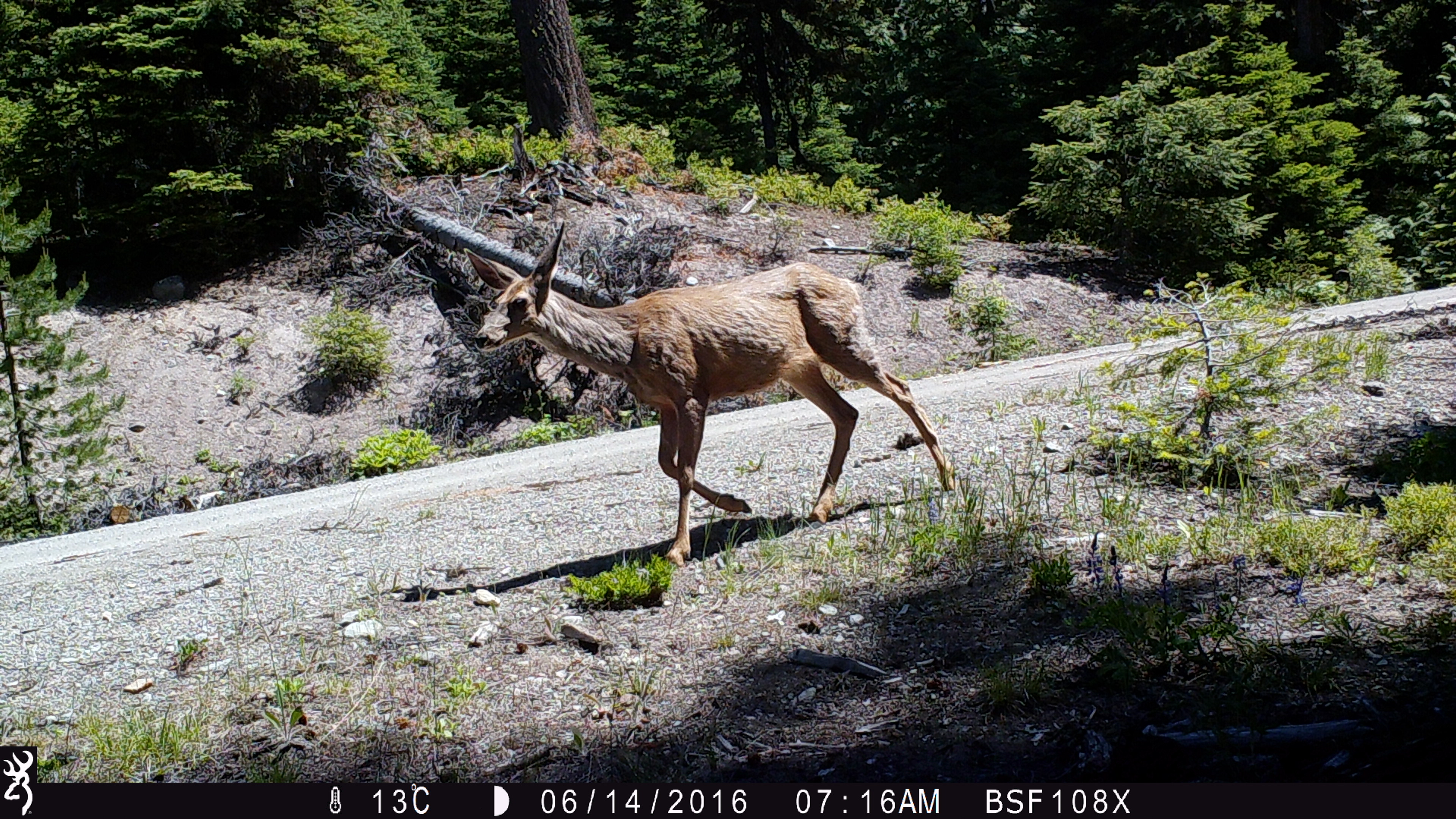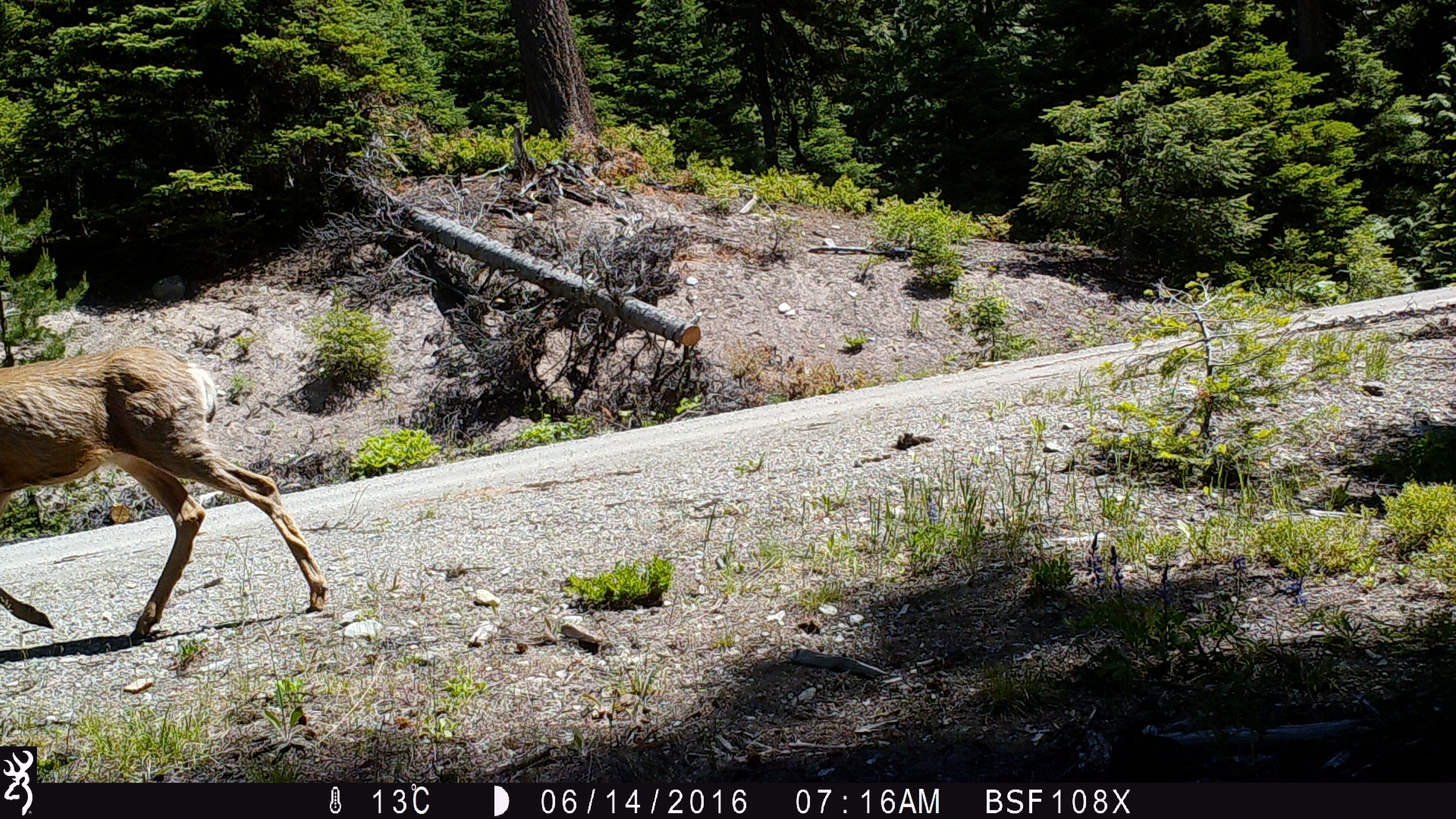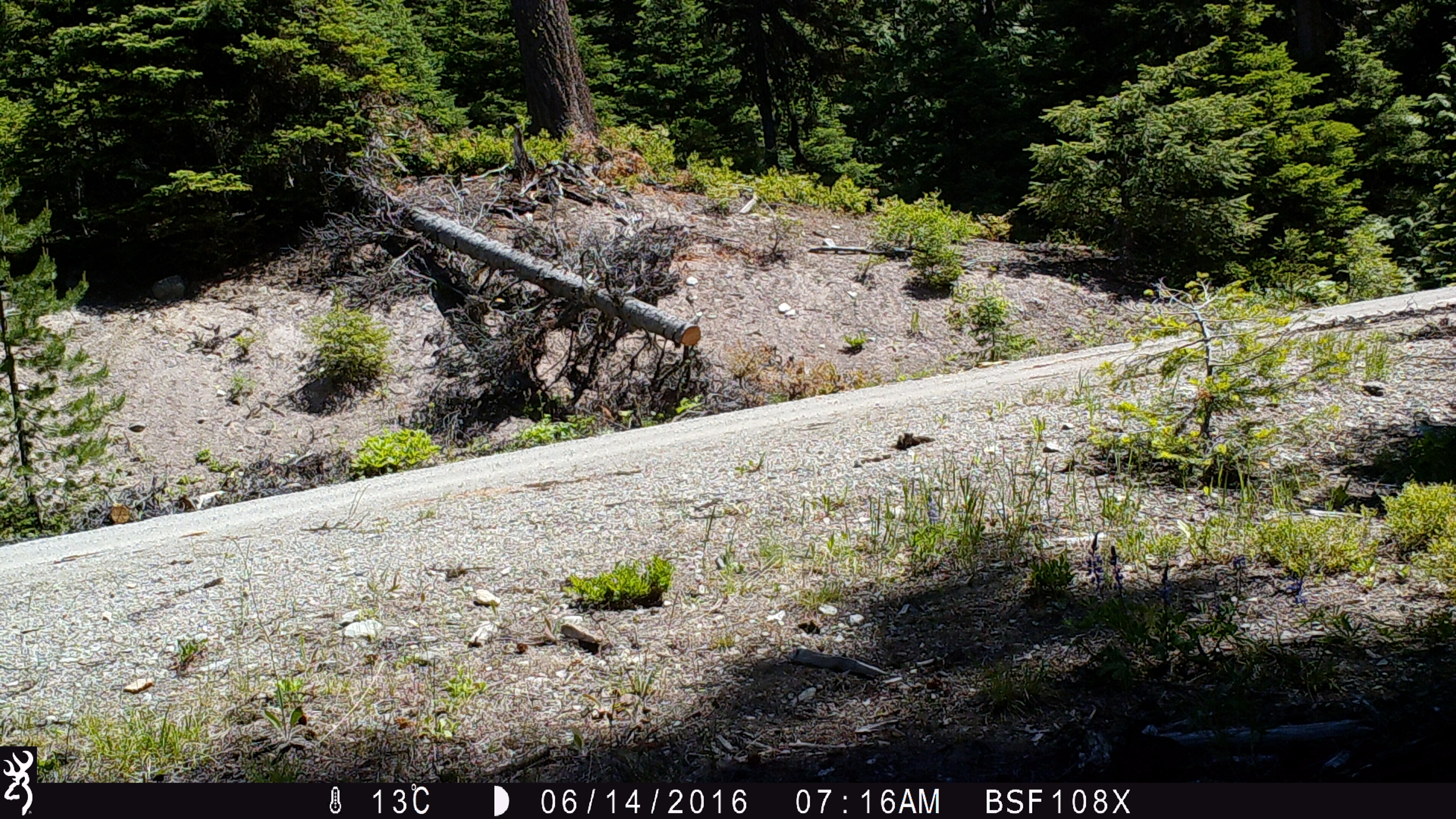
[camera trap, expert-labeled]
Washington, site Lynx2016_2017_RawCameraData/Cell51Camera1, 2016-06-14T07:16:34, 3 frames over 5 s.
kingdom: Animalia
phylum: Chordata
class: Mammalia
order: Artiodactyla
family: Cervidae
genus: Odocoileus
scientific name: Odocoileus hemionus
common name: mule deer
Odocoileus hemionus (mule deer). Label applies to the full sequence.